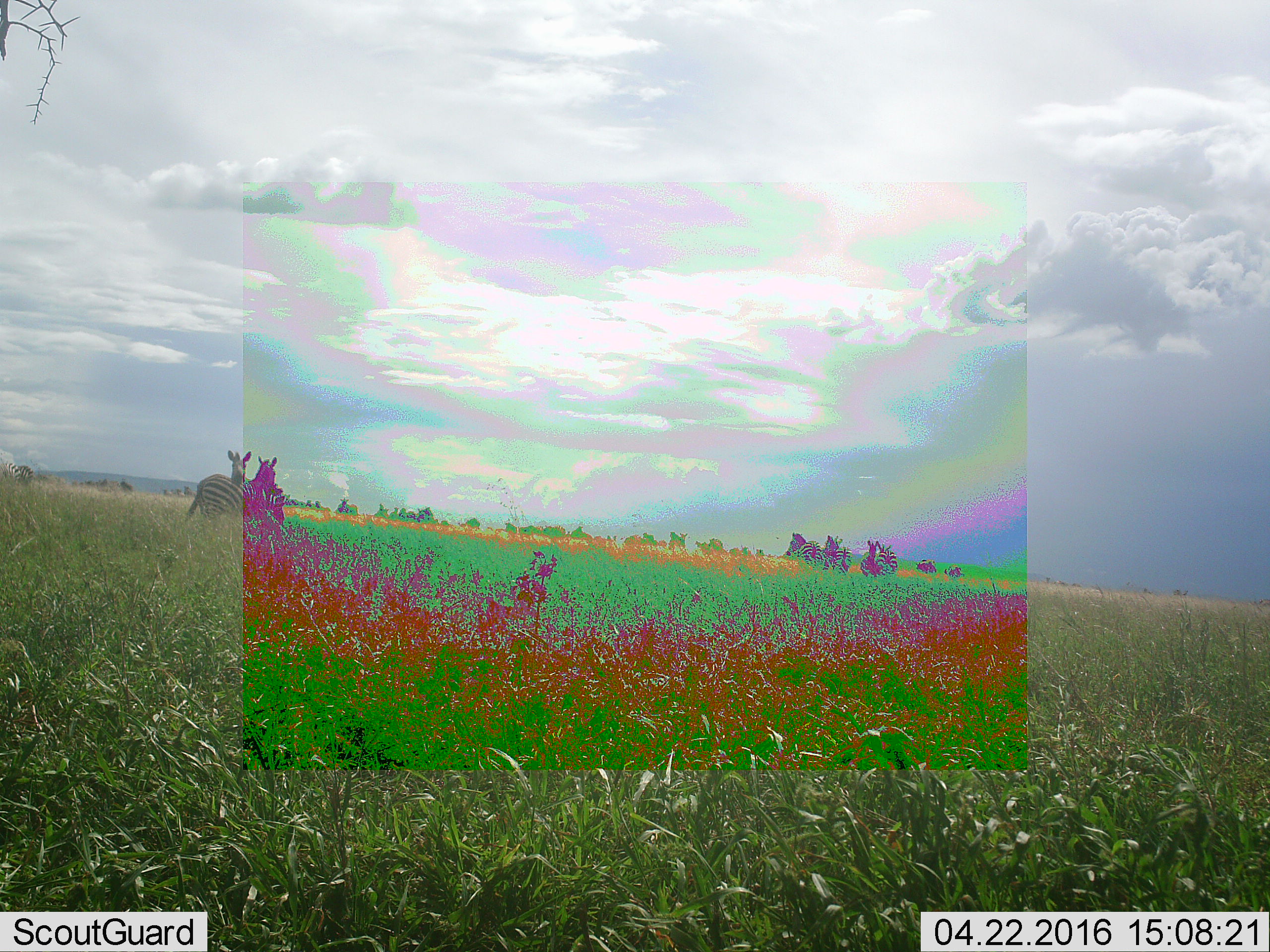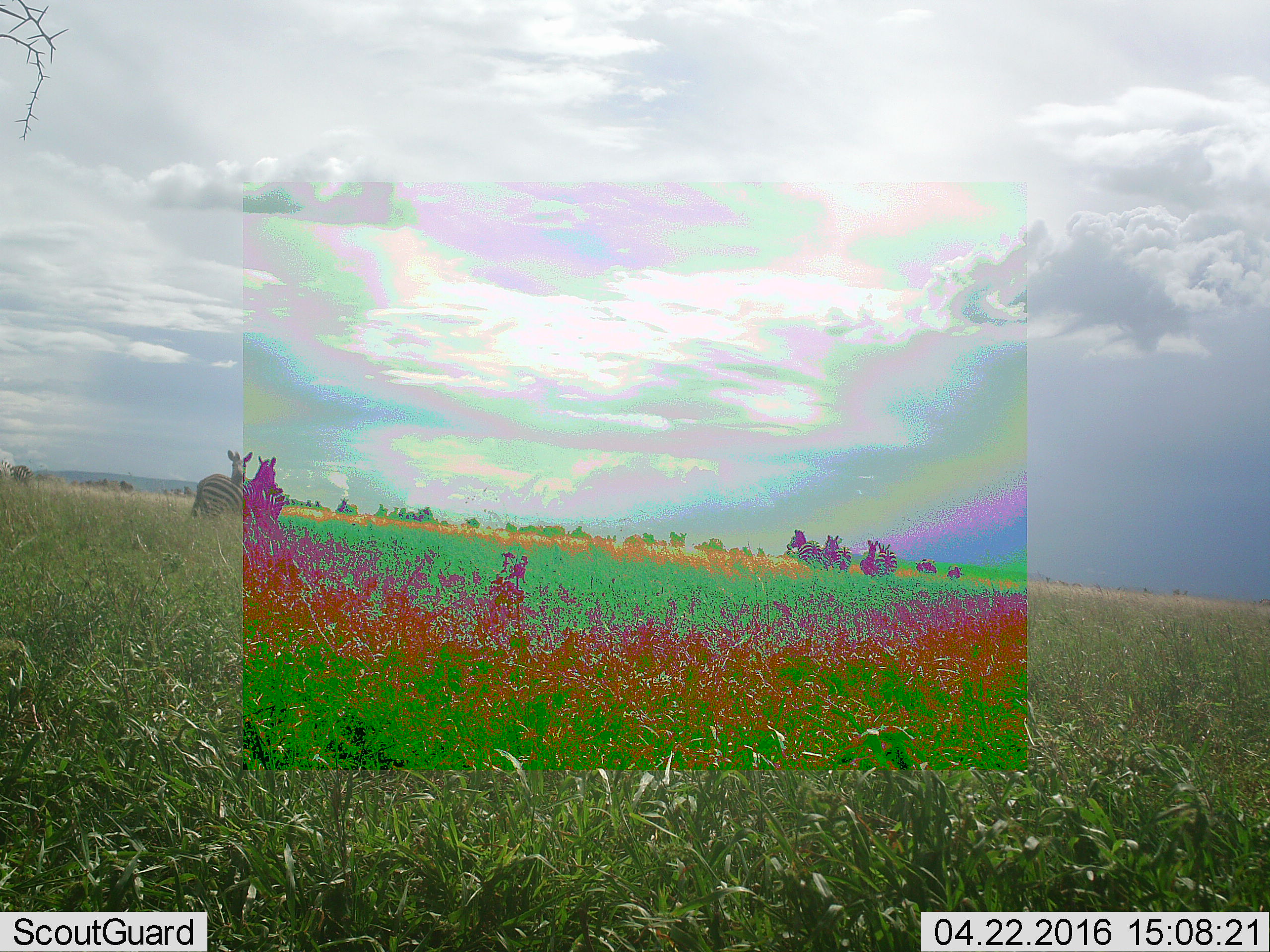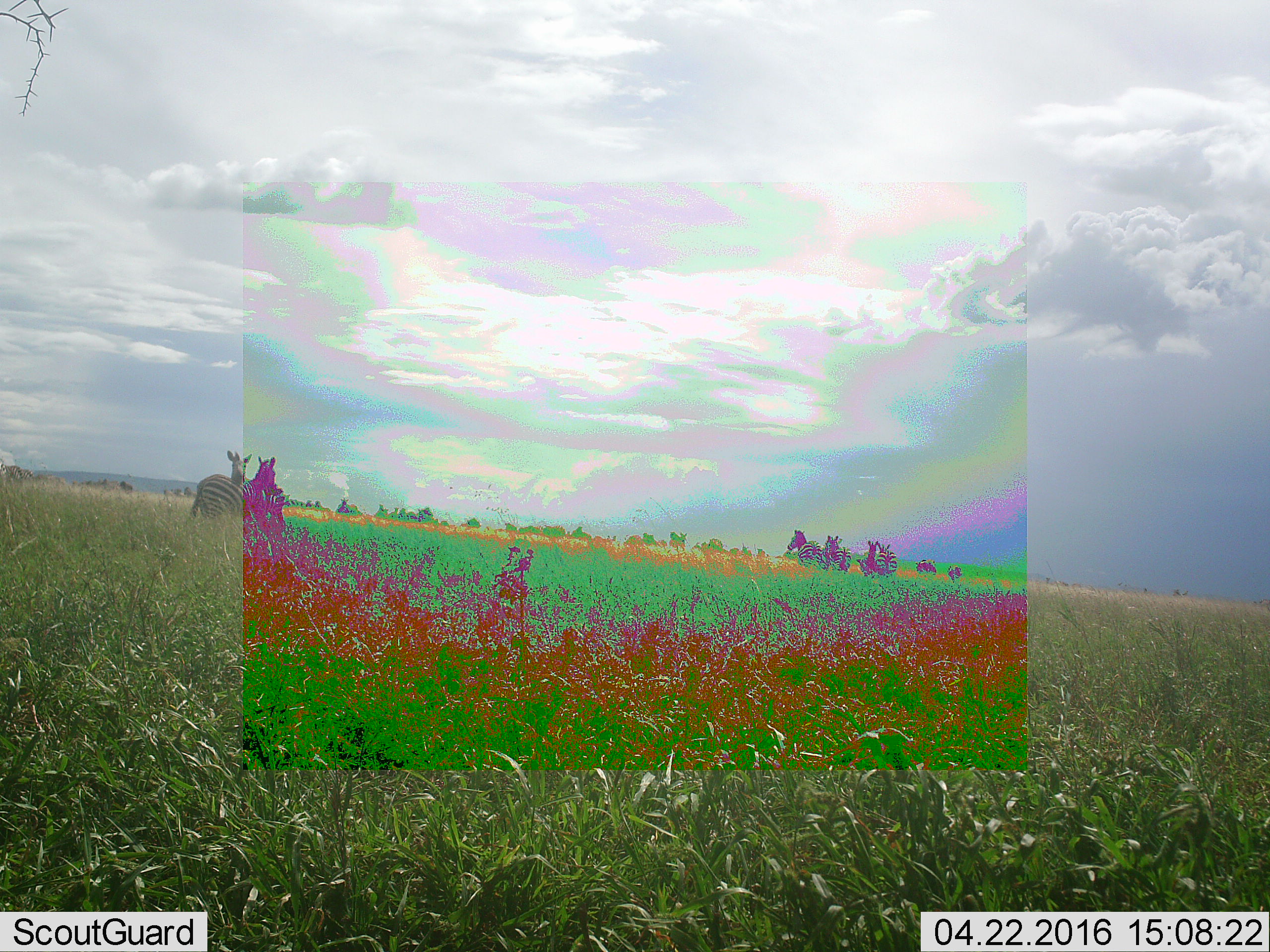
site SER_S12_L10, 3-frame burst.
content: unidentified animal